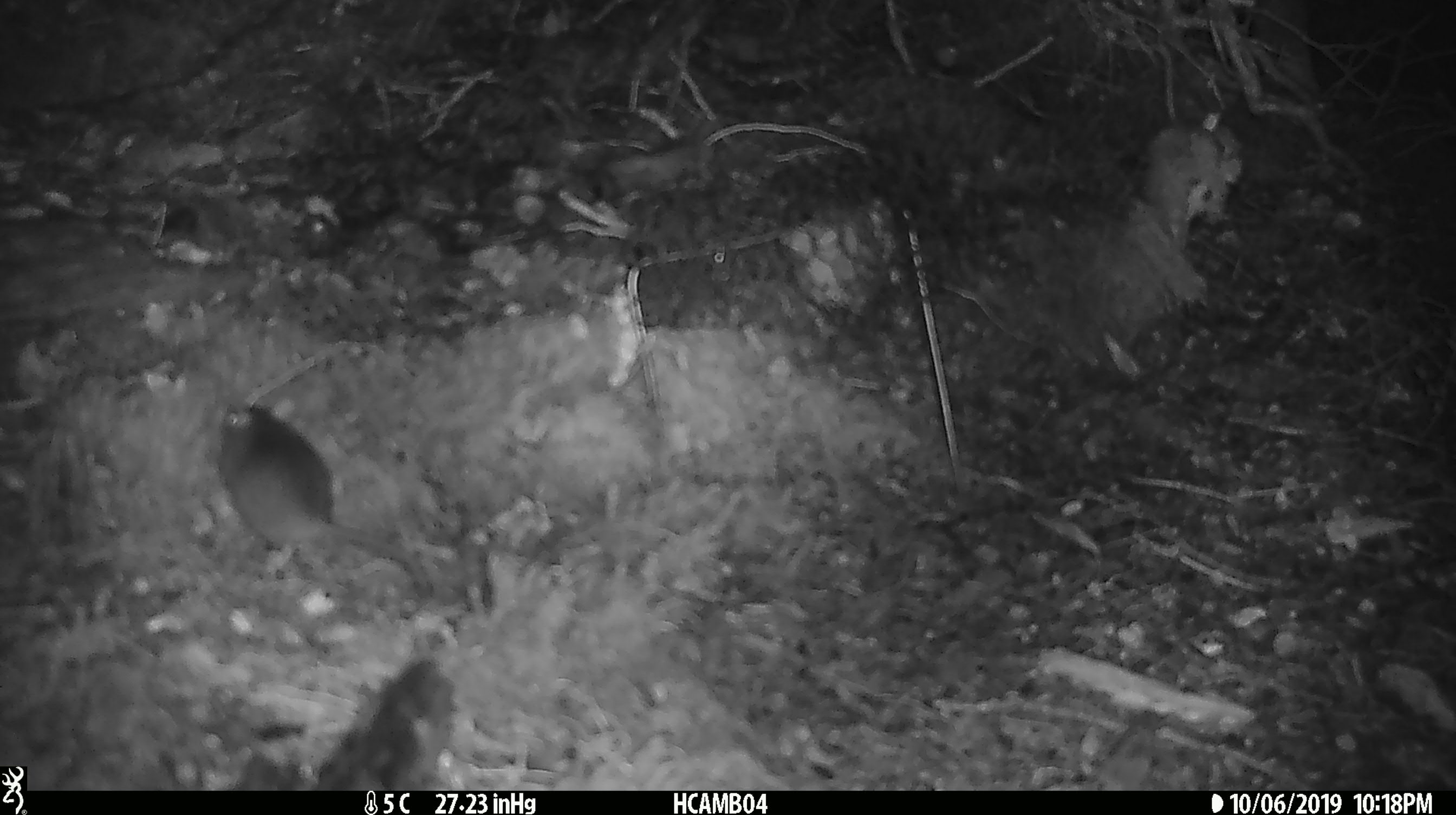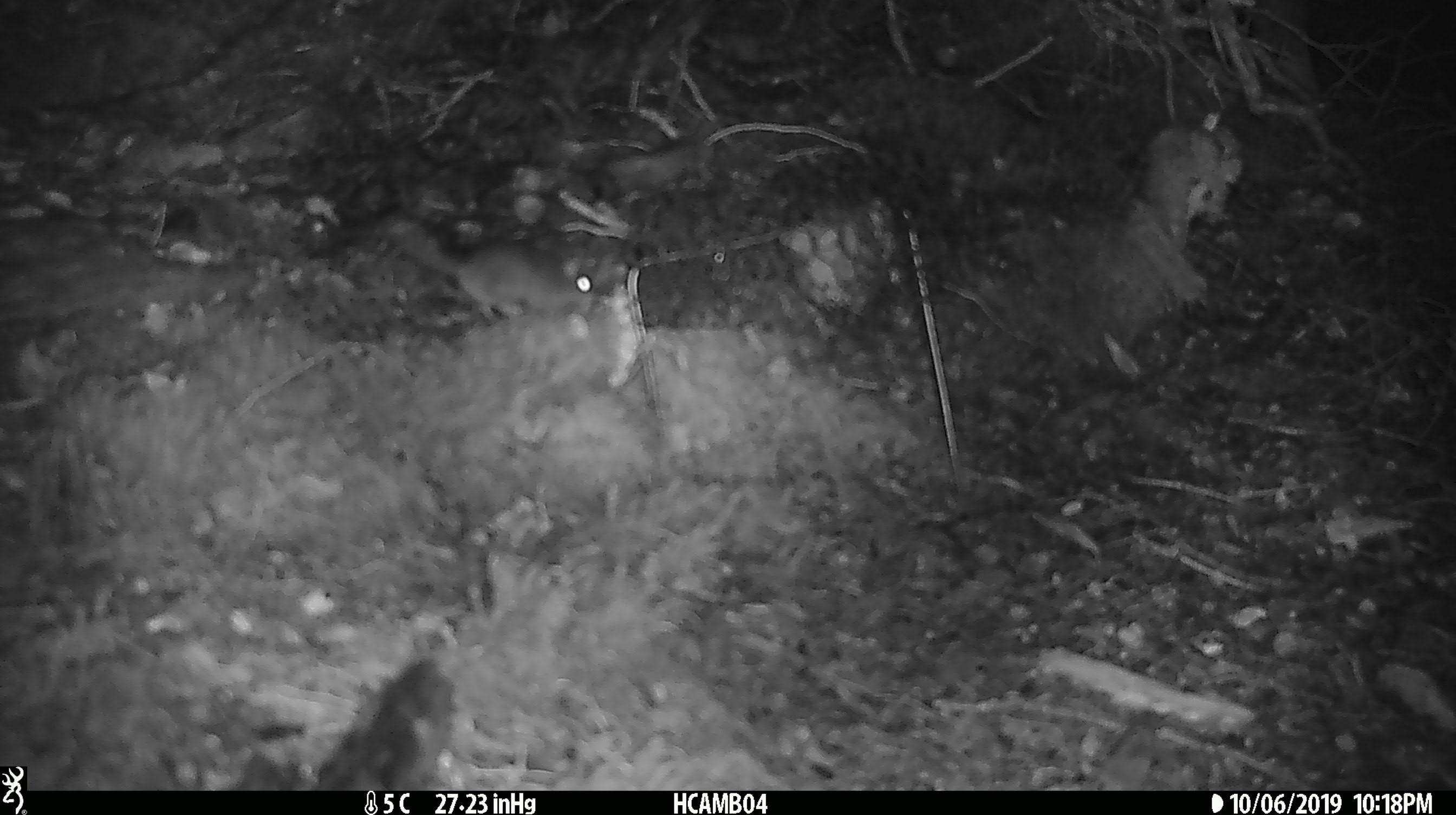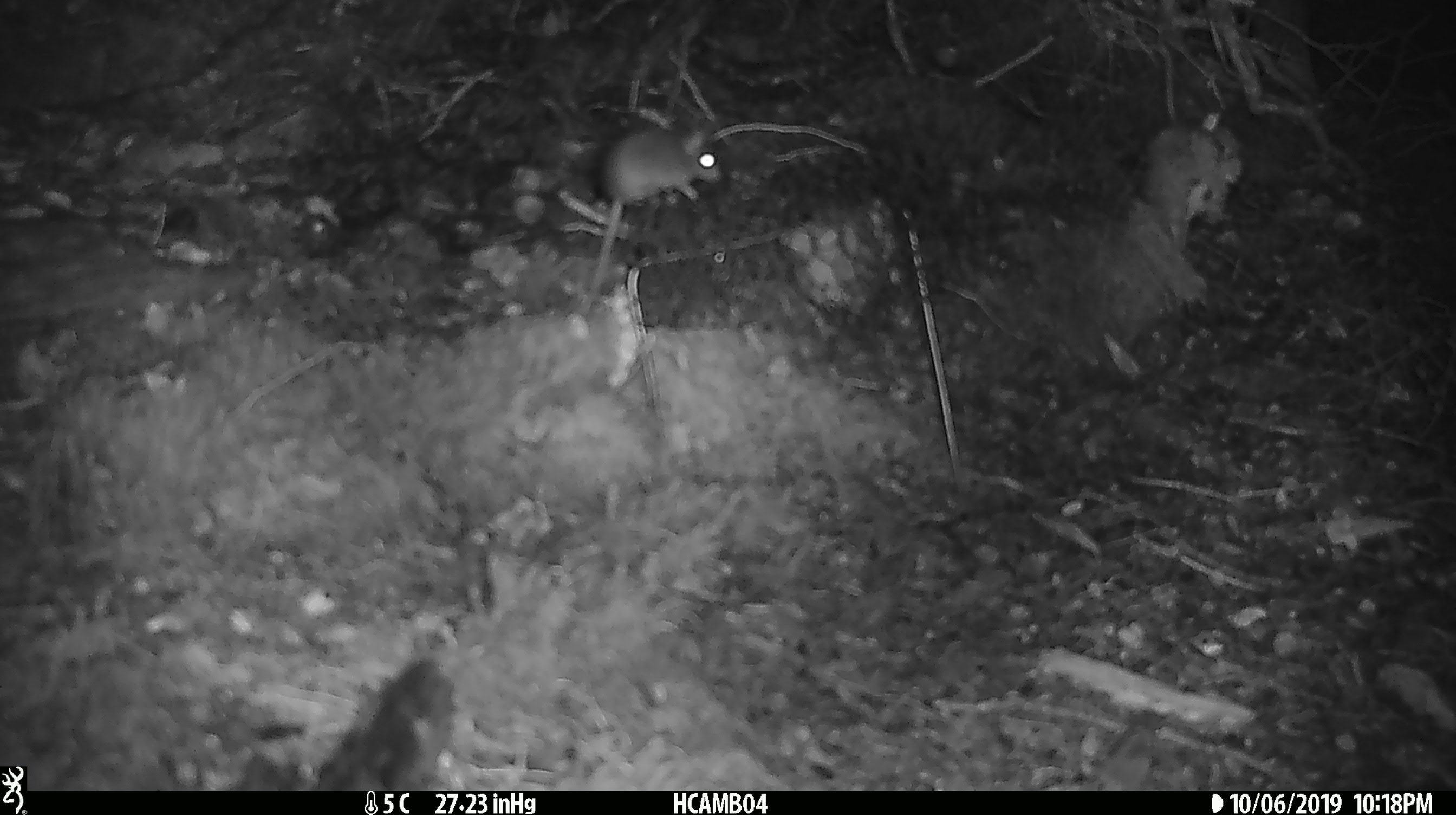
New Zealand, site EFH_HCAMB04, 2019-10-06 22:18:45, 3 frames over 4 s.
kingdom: Animalia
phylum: Chordata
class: Mammalia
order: Rodentia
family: Muridae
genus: Mus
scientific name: Mus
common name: mouse